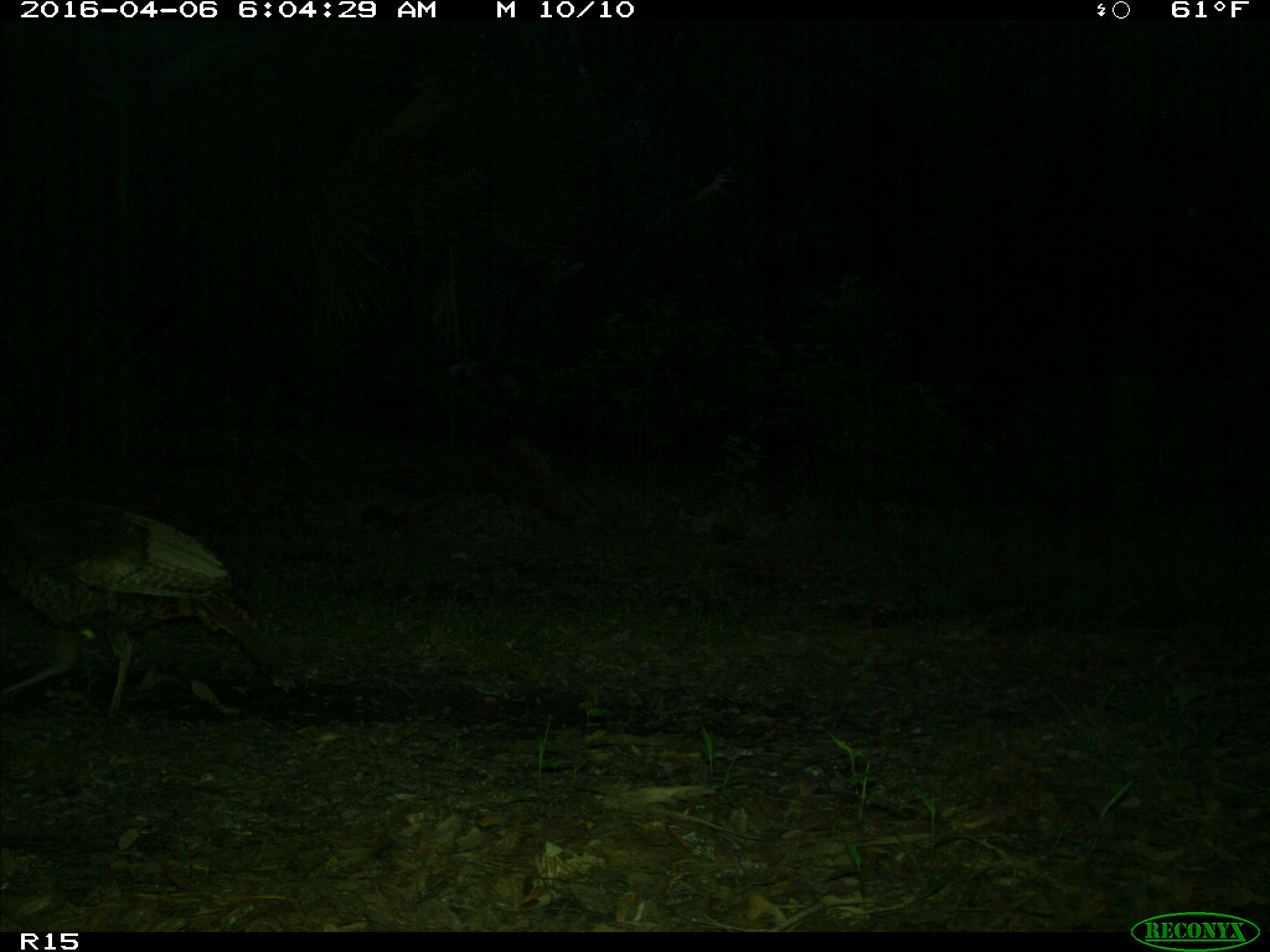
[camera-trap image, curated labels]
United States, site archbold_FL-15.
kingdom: Animalia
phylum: Chordata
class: Aves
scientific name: Aves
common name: birds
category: unidentified bird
Unidentified bird (birds) (Aves).